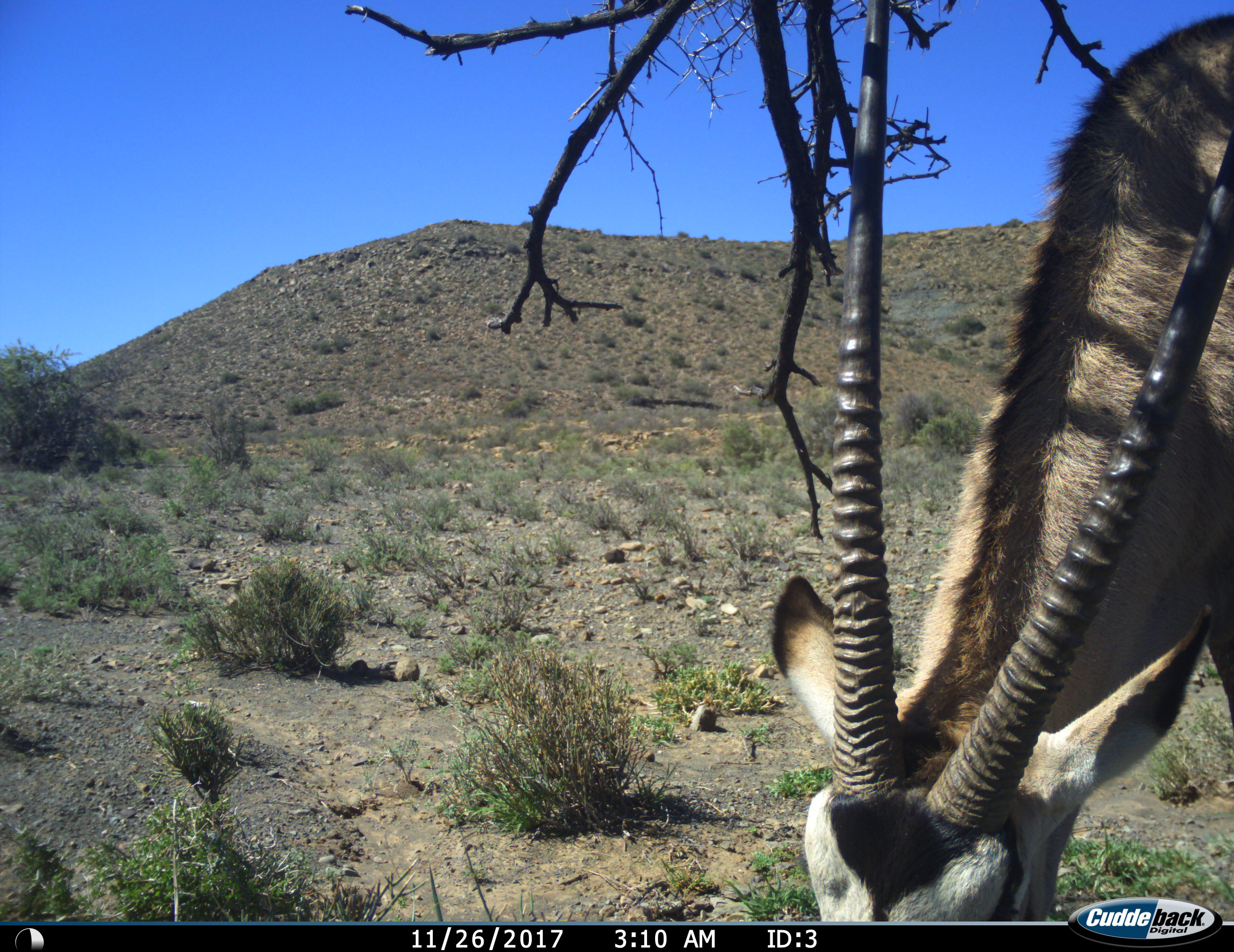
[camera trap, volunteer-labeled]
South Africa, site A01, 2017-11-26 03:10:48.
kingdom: Animalia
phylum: Chordata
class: Mammalia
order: Artiodactyla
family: Bovidae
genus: Oryx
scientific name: Oryx gazella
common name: gemsbok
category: gemsbokoryx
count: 1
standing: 11%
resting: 0%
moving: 0%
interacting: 0%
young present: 0%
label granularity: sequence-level